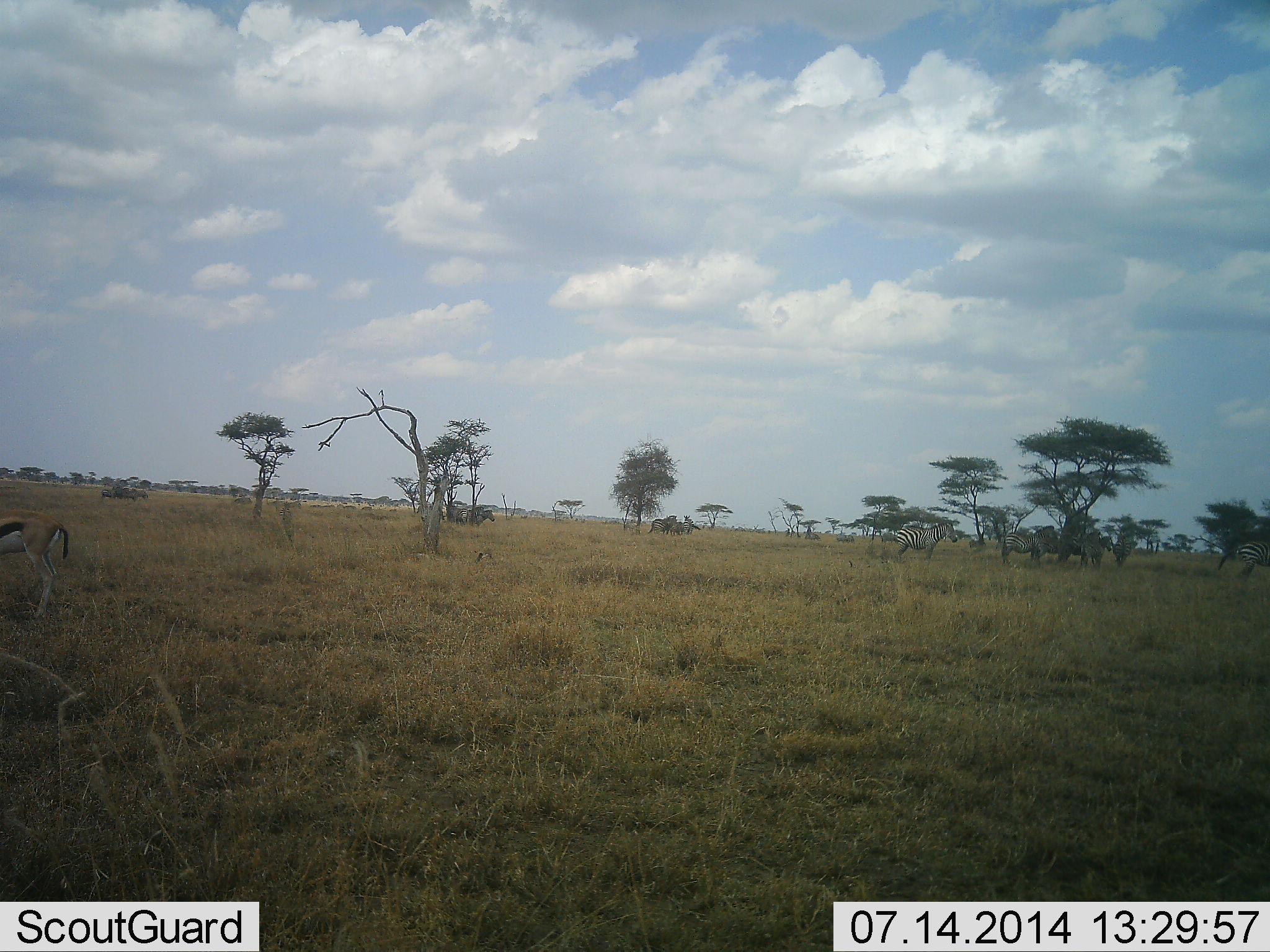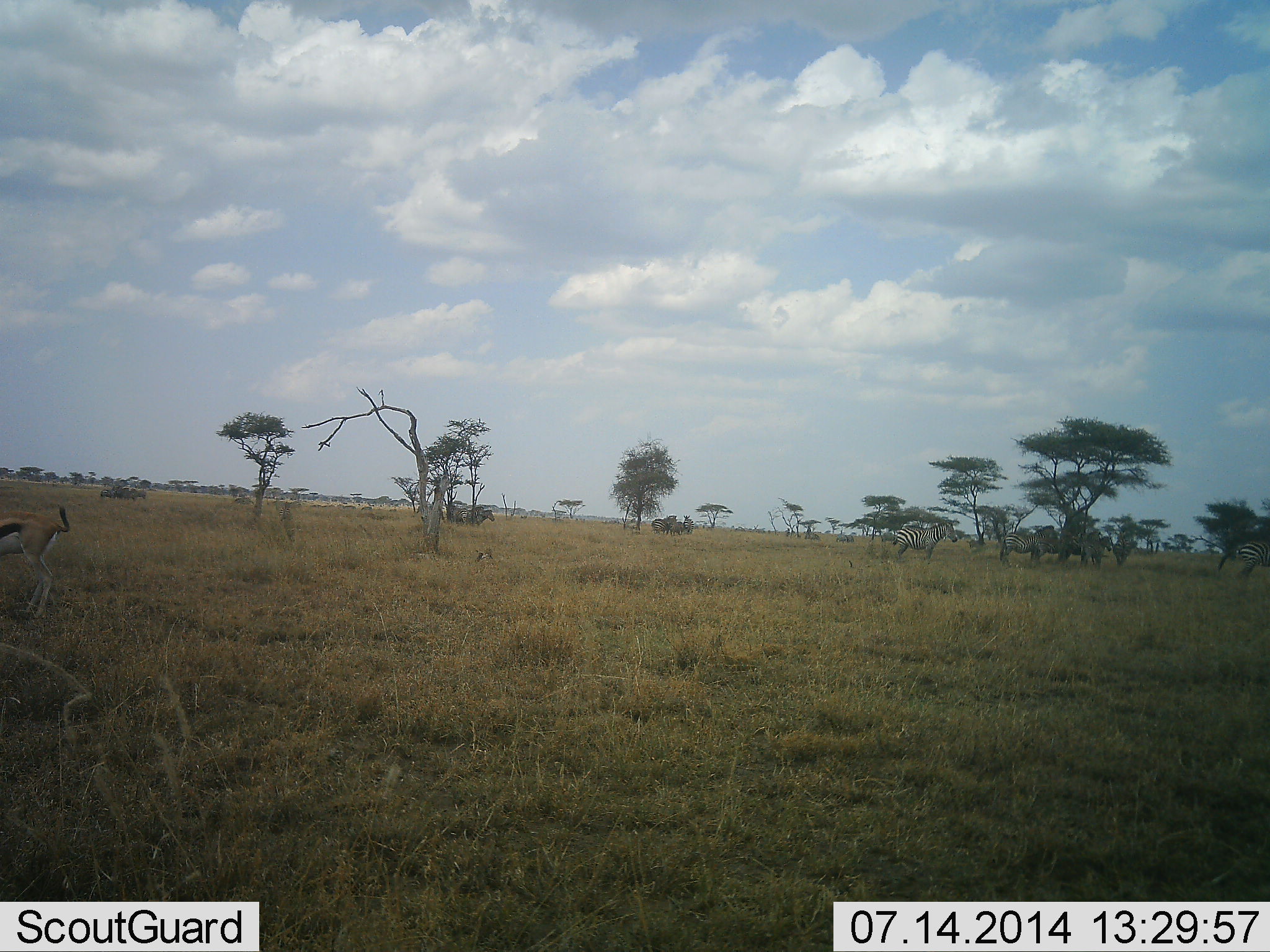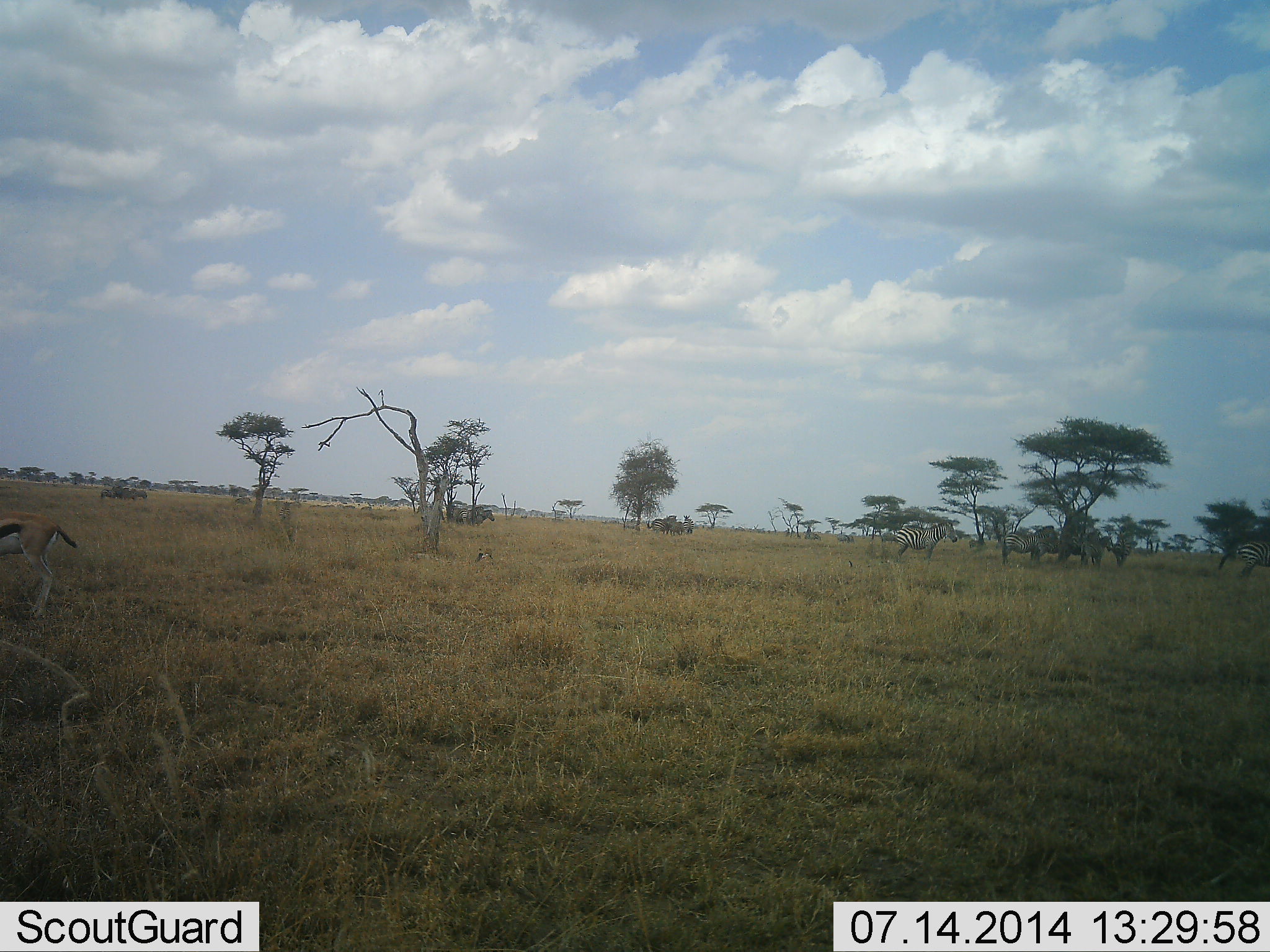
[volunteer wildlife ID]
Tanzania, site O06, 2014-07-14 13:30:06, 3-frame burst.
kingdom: Animalia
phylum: Chordata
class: Mammalia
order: Artiodactyla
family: Bovidae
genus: Eudorcas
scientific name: Eudorcas thomsonii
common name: thomson's gazelle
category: gazellethomsons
Gazellethomsons (thomson's gazelle) (Eudorcas thomsonii), count 1. Behavior (volunteer vote fractions): standing 62%, resting 0%, moving 0%, interacting 0%. Young present (vote fraction): 0%. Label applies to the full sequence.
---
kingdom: Animalia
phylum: Chordata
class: Mammalia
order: Perissodactyla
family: Equidae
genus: Equus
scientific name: Equus quagga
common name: plains zebra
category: zebra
Zebra (plains zebra) (Equus quagga), count 9. Behavior (volunteer vote fractions): standing 100%, resting 0%, moving 0%, interacting 0%. Young present (vote fraction): 10%. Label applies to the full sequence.